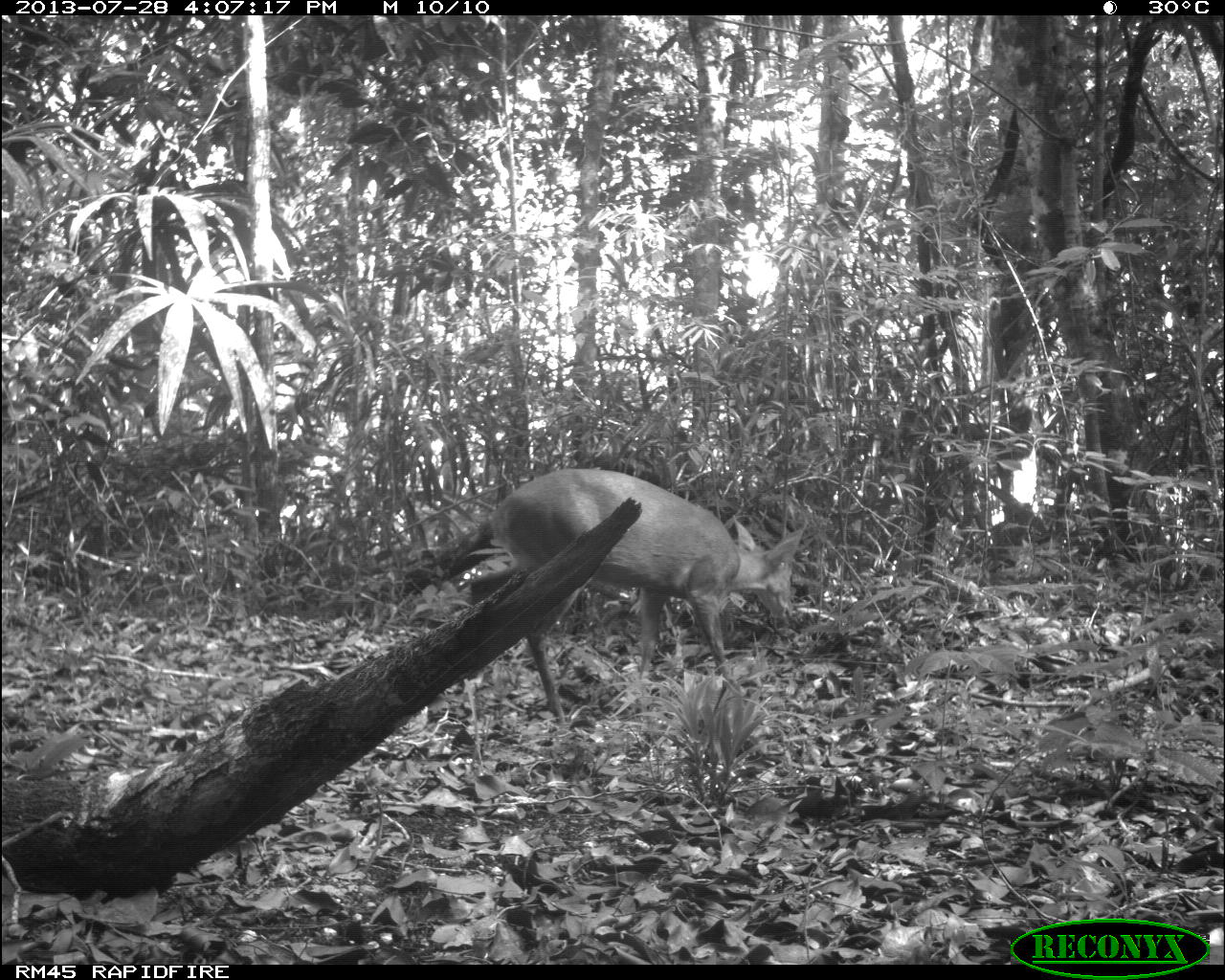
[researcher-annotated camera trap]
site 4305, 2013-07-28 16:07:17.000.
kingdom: Animalia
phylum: Chordata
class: Mammalia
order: Artiodactyla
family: Cervidae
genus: Mazama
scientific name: Mazama temama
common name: central american red brocket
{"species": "Mazama temama (central american red brocket)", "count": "1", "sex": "male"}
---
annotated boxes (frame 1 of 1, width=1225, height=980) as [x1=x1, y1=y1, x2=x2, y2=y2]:
mazama temama: [x1=485, y1=467, x2=804, y2=727]